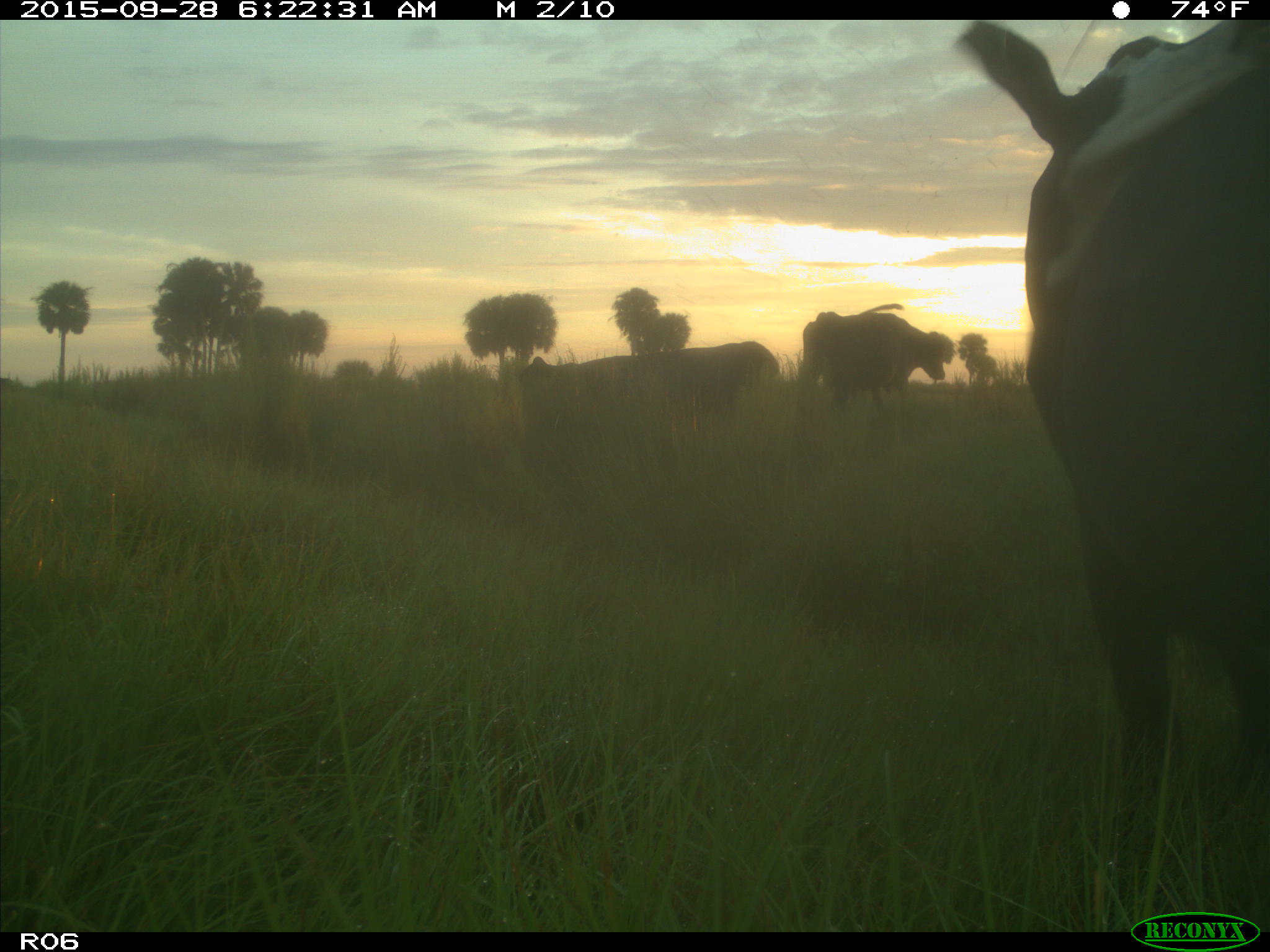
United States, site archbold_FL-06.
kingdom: Animalia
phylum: Chordata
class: Mammalia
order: Artiodactyla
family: Bovidae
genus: Bos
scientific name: Bos taurus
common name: domestic cow